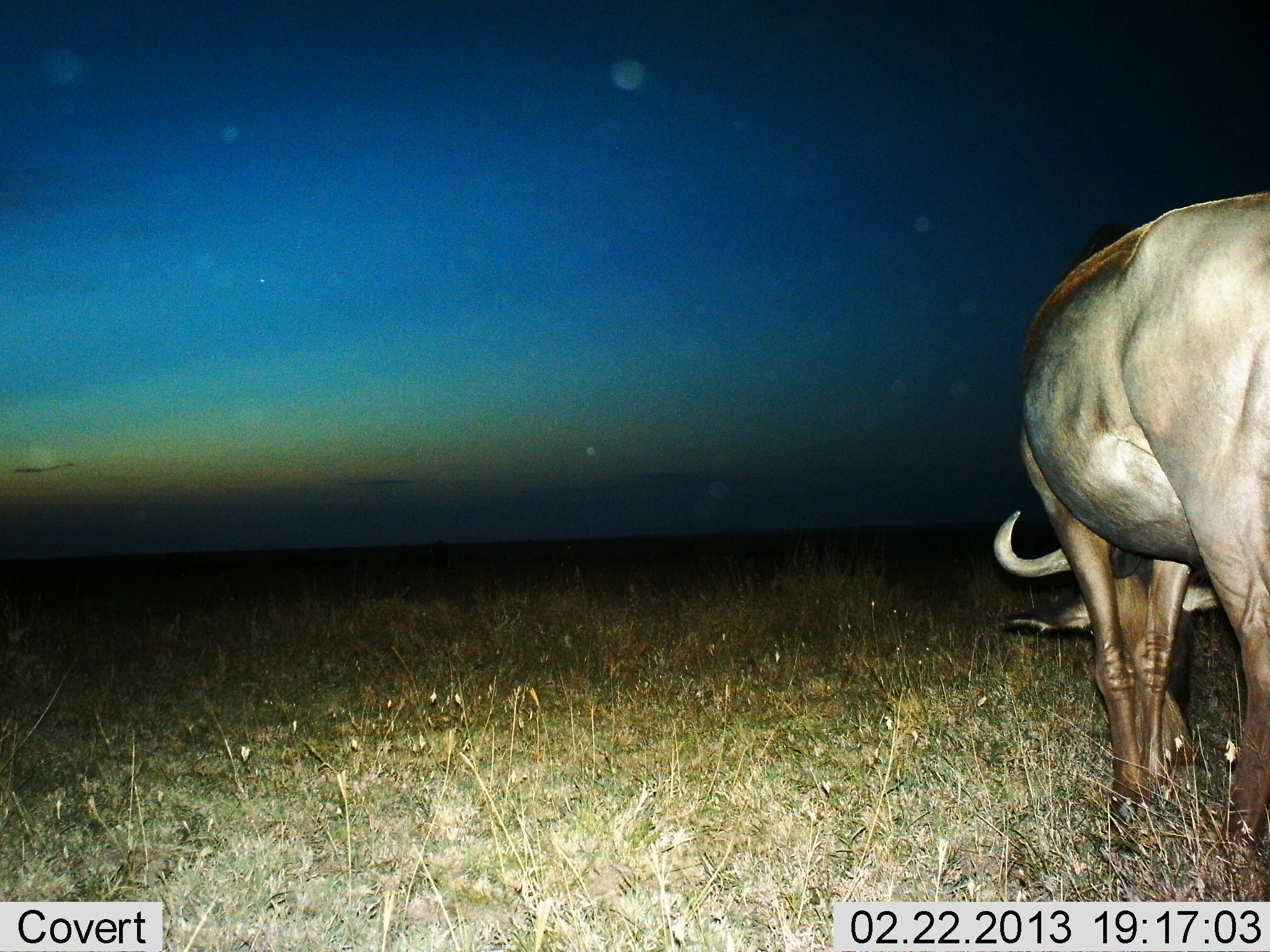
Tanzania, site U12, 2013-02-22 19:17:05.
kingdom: Animalia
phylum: Chordata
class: Mammalia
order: Artiodactyla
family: Bovidae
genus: Connochaetes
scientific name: Connochaetes taurinus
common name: blue wildebeest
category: wildebeest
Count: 1.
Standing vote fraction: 12%.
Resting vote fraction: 0%.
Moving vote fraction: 0%.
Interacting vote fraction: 0%.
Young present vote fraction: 0%.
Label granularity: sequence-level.